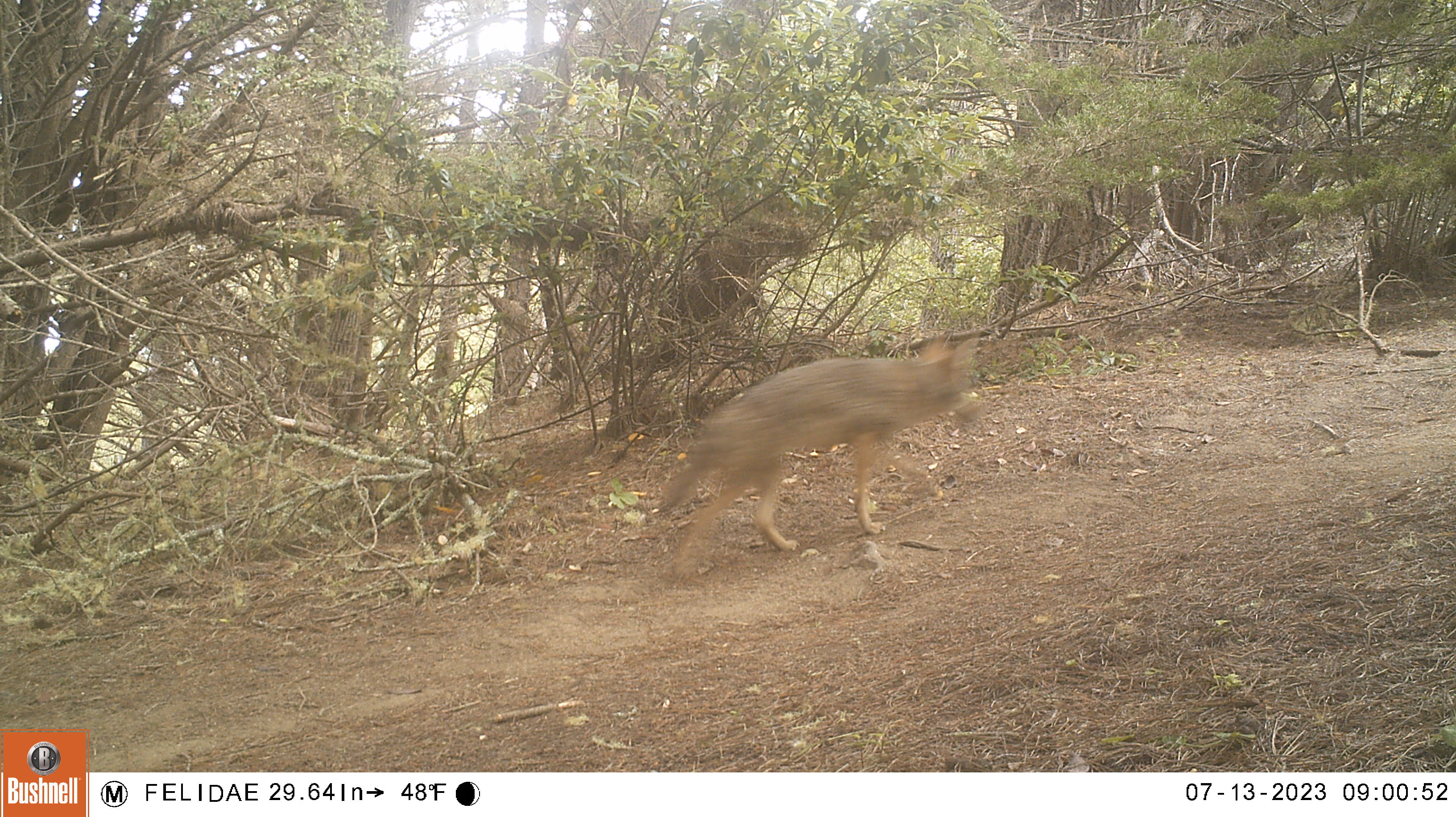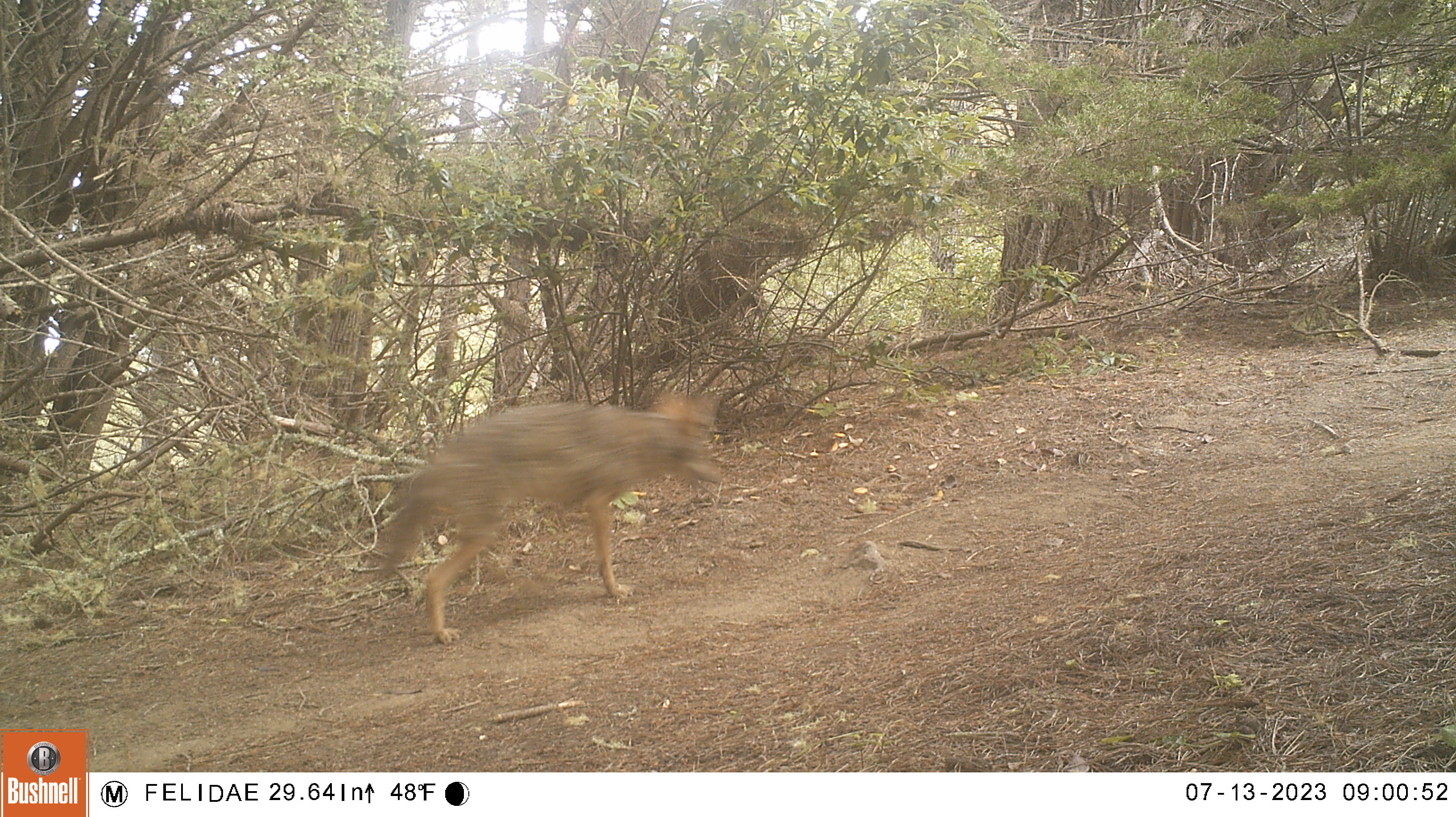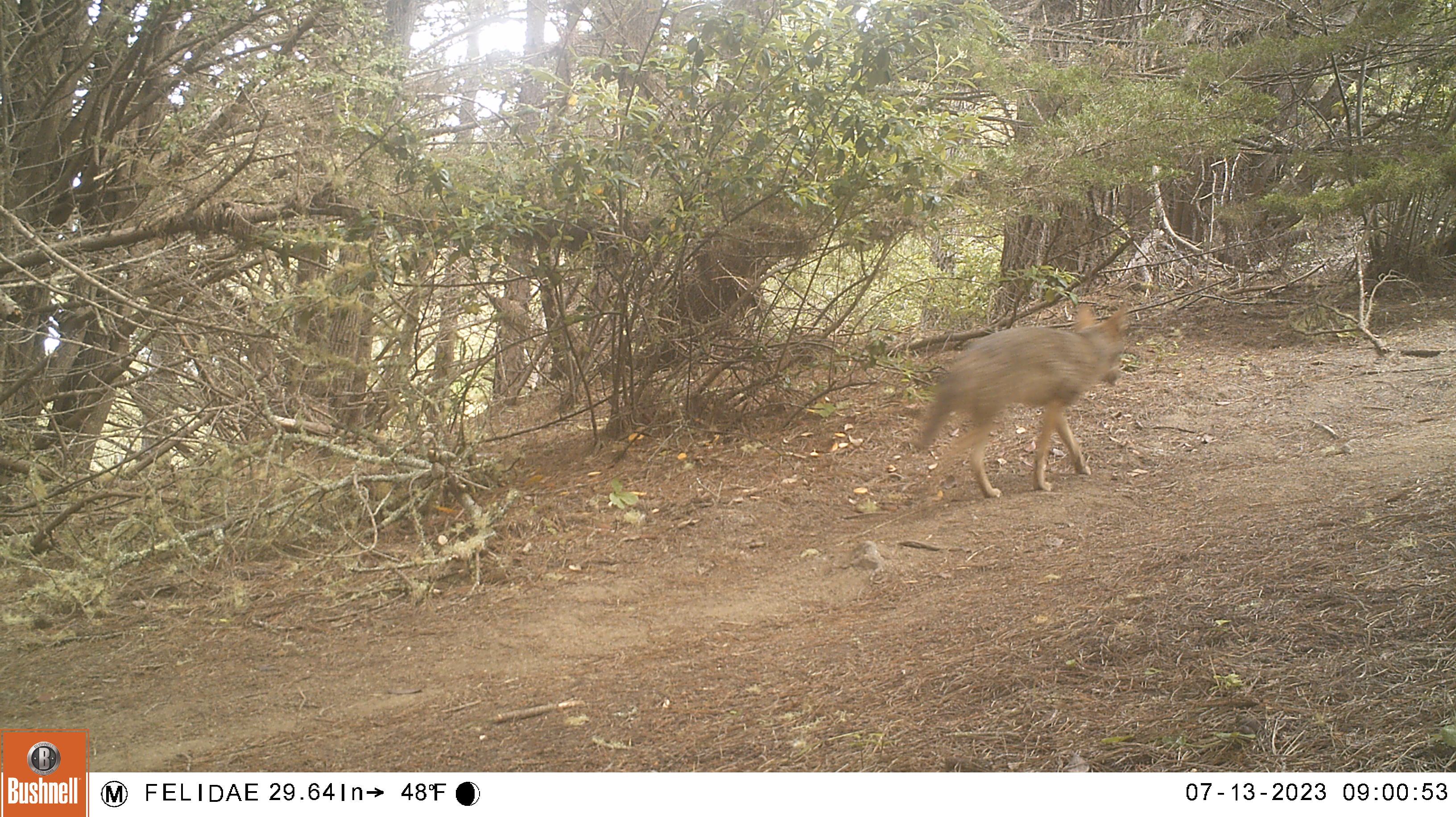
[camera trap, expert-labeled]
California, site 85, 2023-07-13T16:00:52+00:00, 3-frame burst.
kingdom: Animalia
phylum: Chordata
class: Mammalia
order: Carnivora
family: Canidae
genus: Canis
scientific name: Canis latrans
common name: coyote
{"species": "coyote (Canis latrans)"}